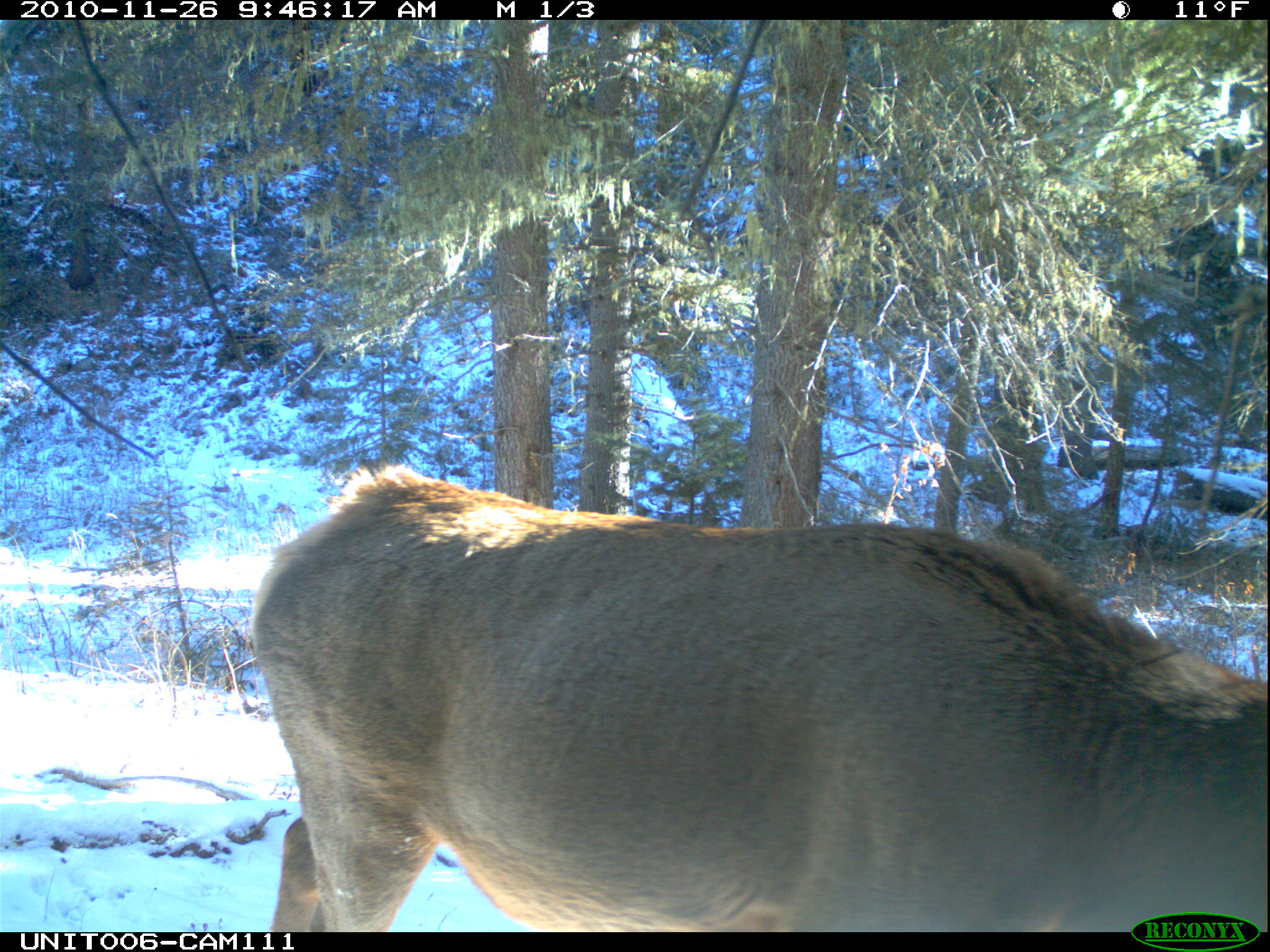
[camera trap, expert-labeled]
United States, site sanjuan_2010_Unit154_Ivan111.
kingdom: Animalia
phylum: Chordata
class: Mammalia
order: Artiodactyla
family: Cervidae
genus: Cervus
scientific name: Cervus elaphus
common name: red deer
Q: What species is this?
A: Cervus elaphus (red deer).